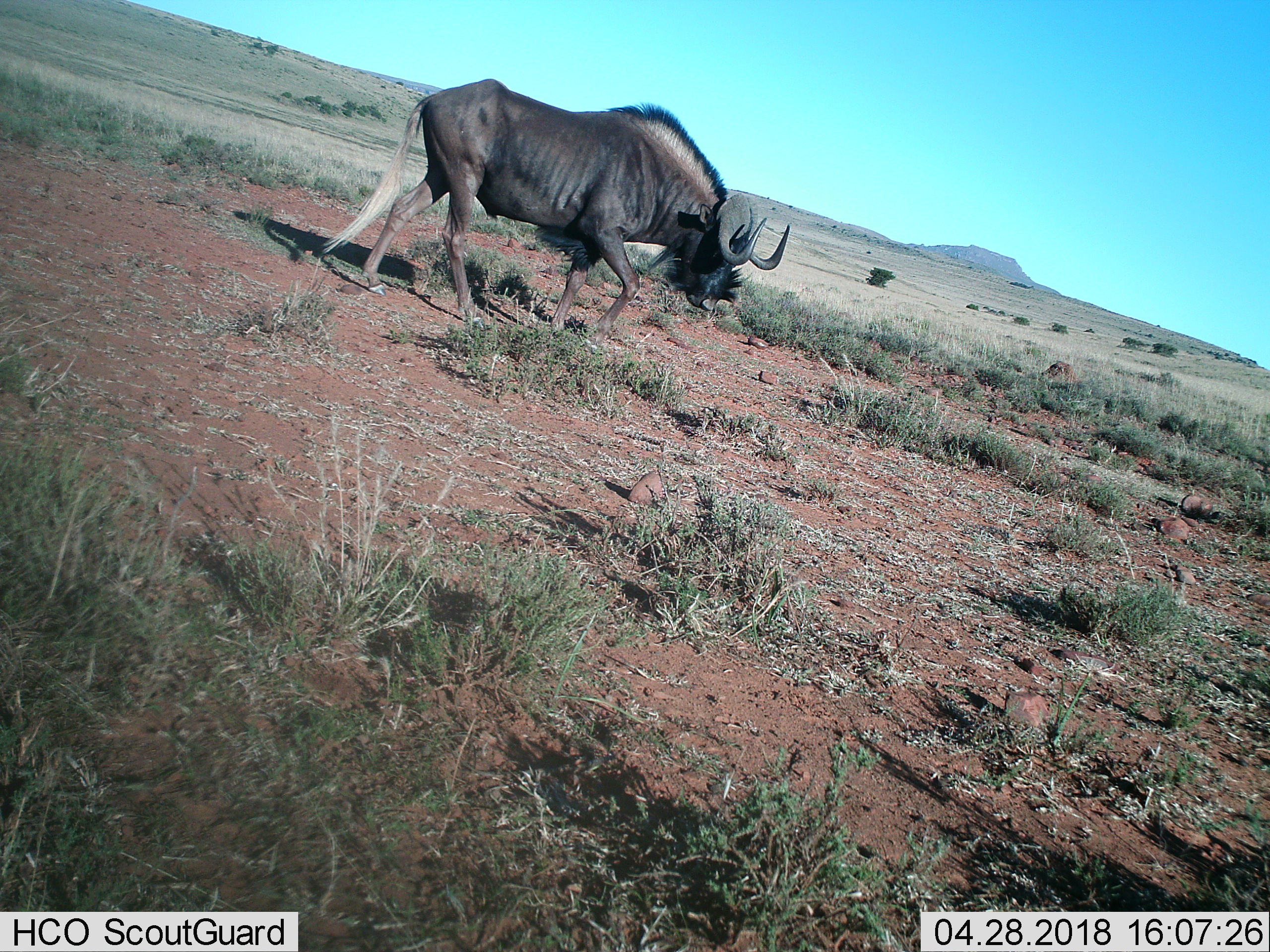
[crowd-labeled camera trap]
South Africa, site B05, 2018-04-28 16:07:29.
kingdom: Animalia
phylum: Chordata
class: Mammalia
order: Artiodactyla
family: Bovidae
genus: Connochaetes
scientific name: Connochaetes gnou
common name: black wildebeest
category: wildebeestblack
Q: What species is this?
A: Wildebeestblack (black wildebeest) (Connochaetes gnou).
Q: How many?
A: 1.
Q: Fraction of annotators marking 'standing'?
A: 33%.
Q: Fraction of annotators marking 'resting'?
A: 0%.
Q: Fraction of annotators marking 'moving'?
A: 83%.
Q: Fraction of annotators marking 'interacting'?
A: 0%.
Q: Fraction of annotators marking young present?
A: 0%.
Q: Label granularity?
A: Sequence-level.